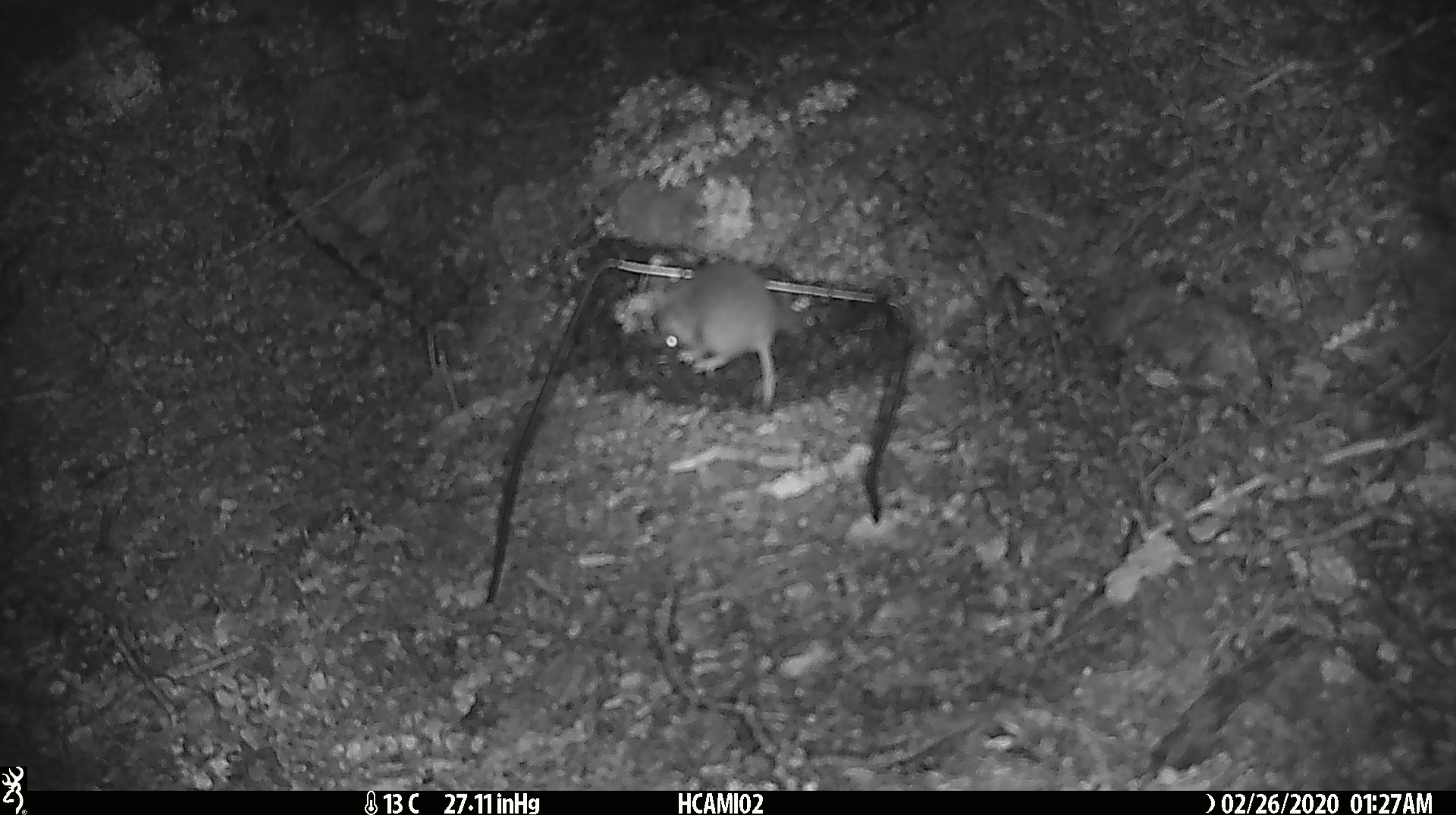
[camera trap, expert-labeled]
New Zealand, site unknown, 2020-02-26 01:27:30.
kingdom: Animalia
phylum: Chordata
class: Mammalia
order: Rodentia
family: Muridae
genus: Mus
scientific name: Mus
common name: mouse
Mouse (Mus).